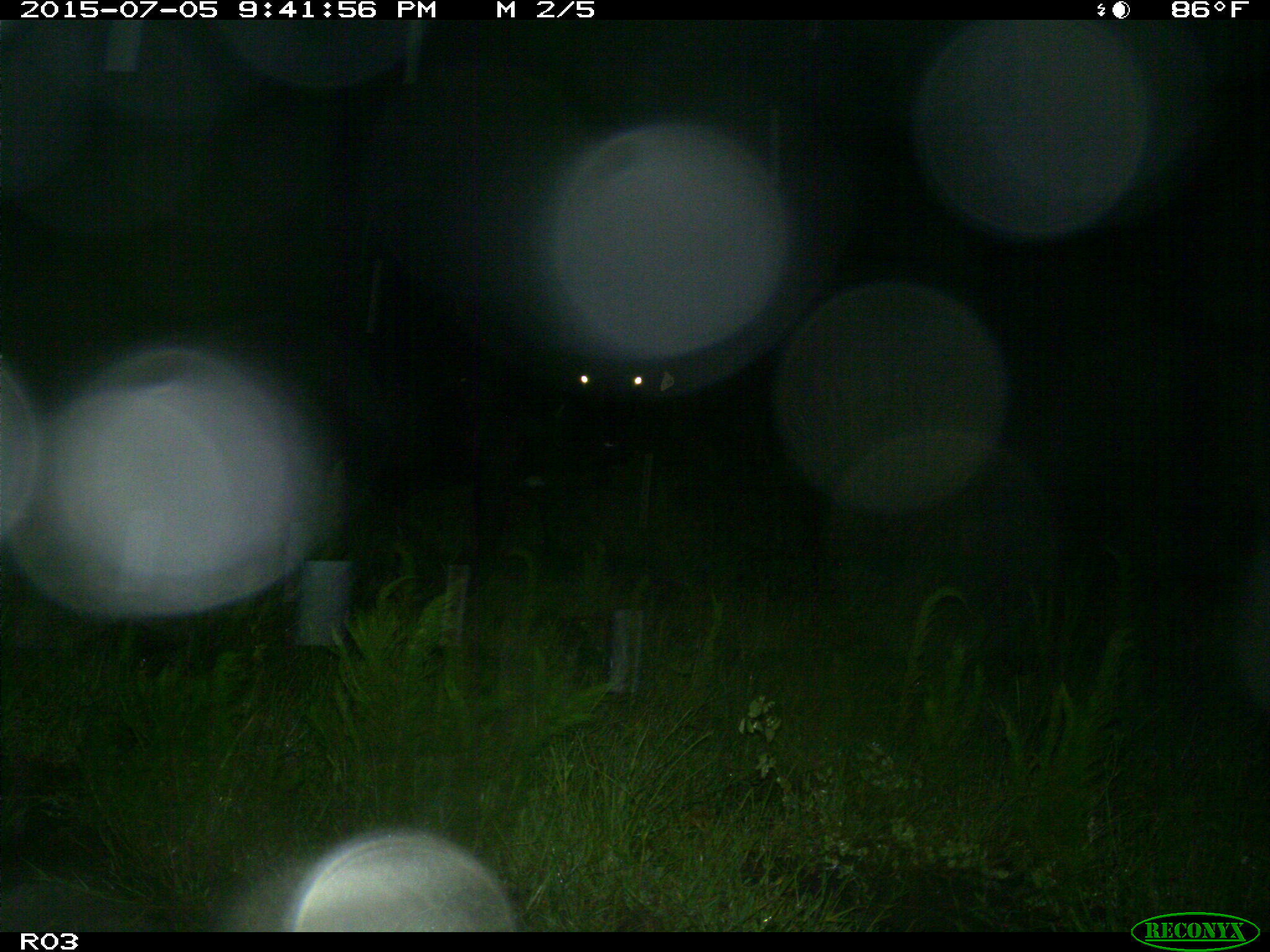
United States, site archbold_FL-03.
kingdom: Animalia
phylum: Chordata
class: Mammalia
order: Artiodactyla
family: Bovidae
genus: Bos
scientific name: Bos taurus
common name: domestic cow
Bos taurus (domestic cow).